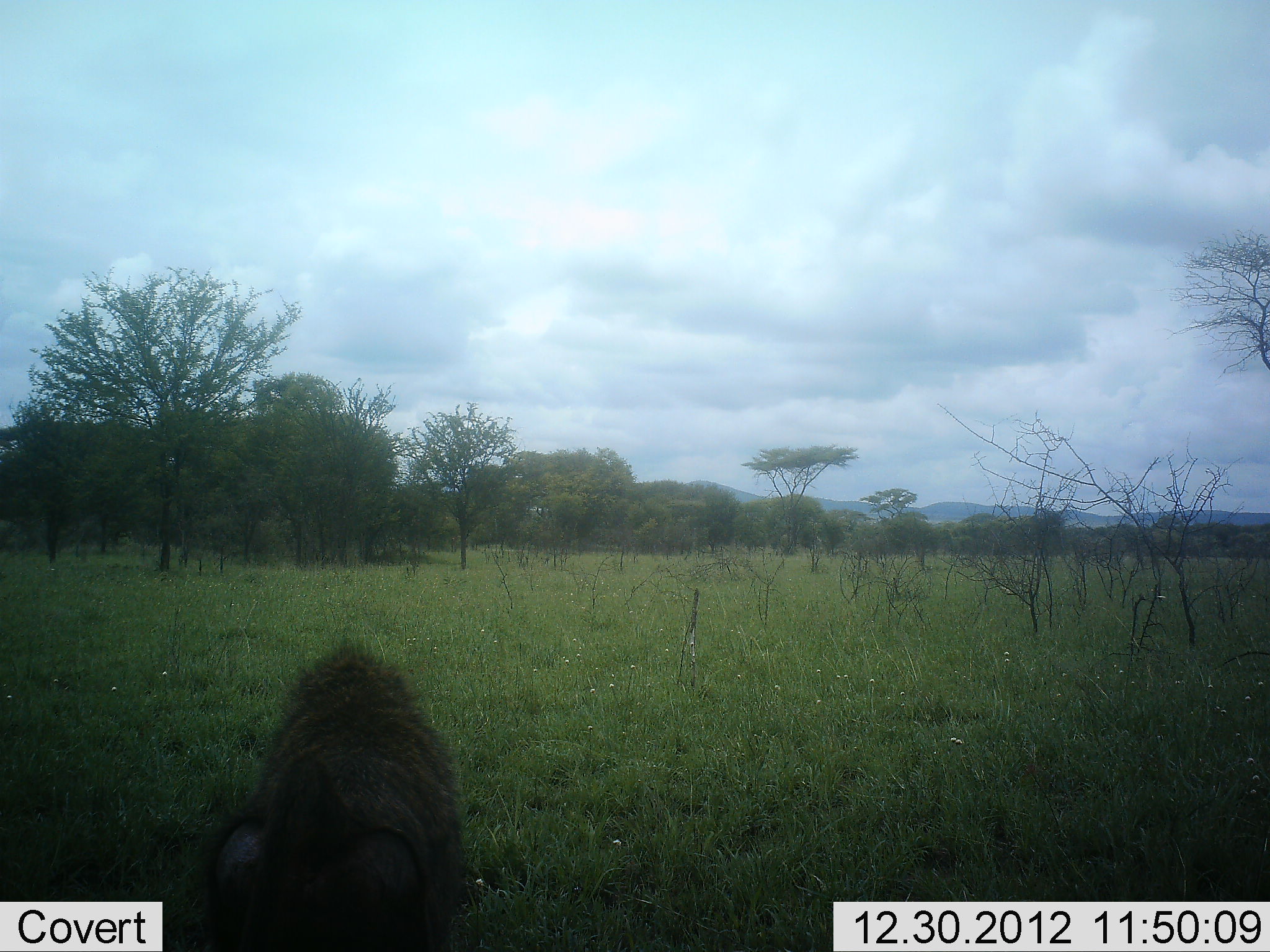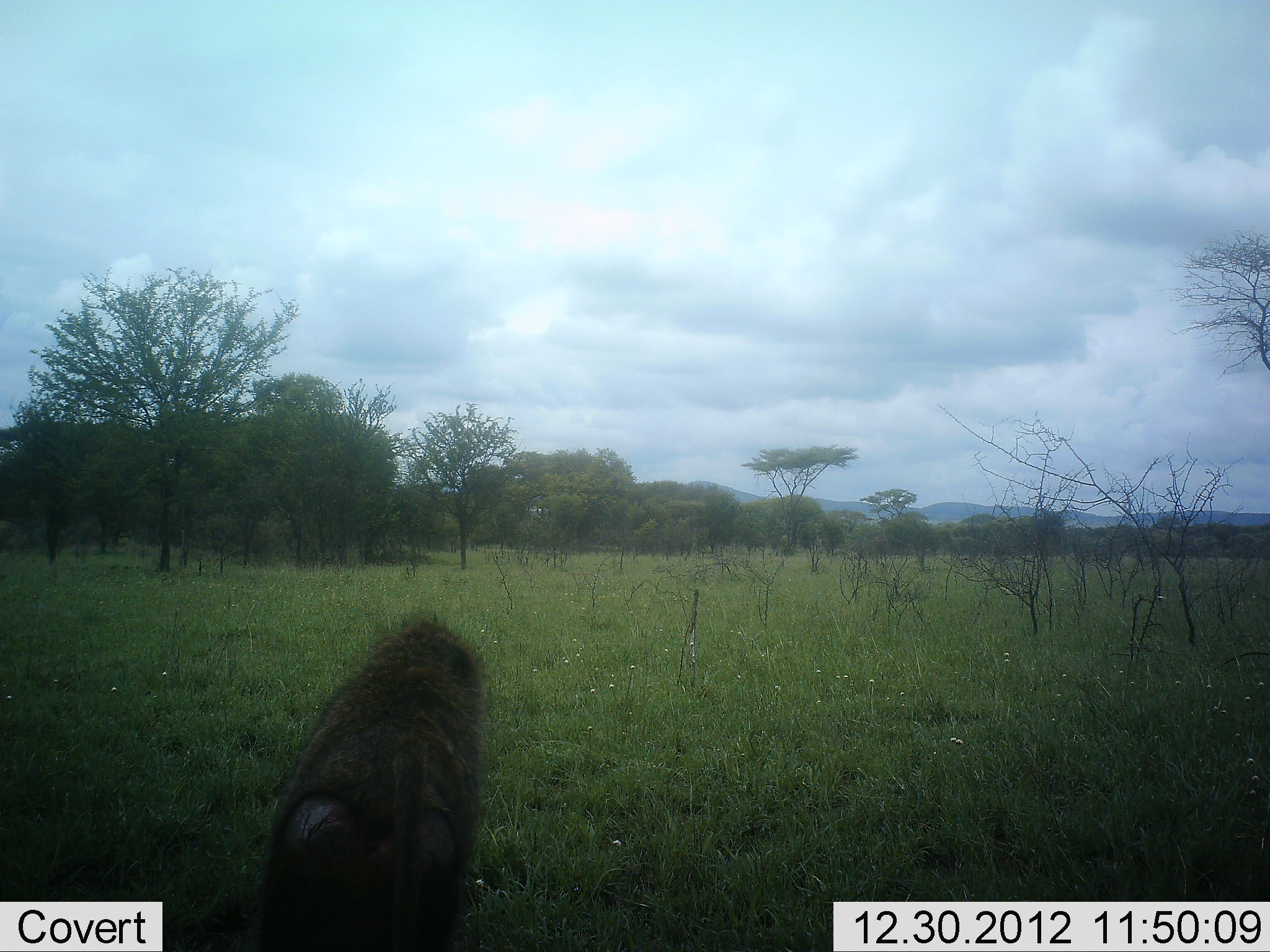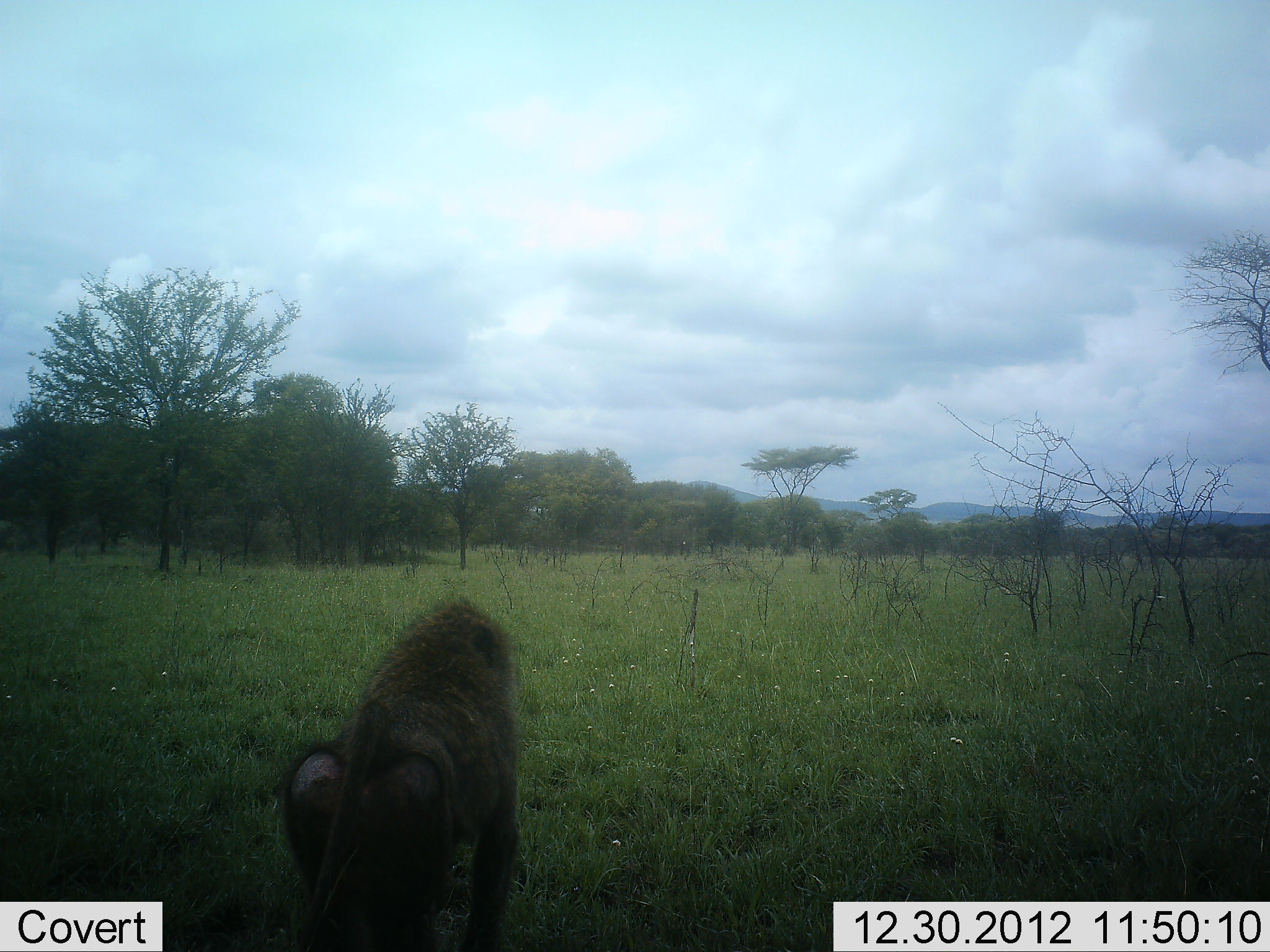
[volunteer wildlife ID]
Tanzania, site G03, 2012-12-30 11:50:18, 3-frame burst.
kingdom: Animalia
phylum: Chordata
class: Mammalia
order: Primates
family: Cercopithecidae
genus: Papio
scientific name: Papio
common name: baboon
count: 1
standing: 12%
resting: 4%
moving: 84%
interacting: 0%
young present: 0%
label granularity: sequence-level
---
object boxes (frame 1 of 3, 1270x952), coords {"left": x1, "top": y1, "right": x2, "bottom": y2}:
animal: {"left": 207, "top": 640, "right": 475, "bottom": 952}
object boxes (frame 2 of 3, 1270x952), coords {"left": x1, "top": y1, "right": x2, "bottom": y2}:
animal: {"left": 249, "top": 621, "right": 474, "bottom": 950}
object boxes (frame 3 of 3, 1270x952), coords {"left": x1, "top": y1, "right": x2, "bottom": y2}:
animal: {"left": 286, "top": 602, "right": 532, "bottom": 952}